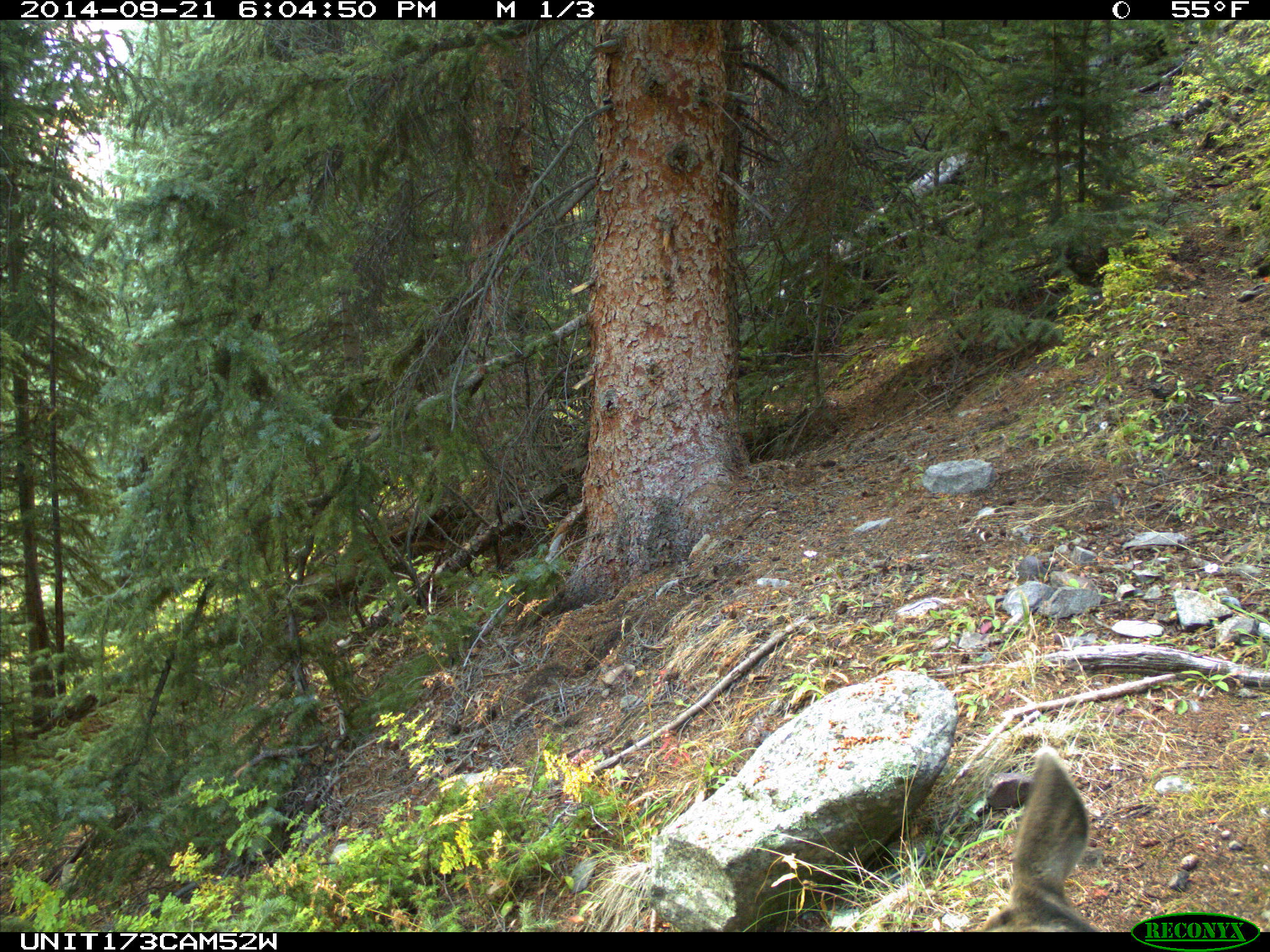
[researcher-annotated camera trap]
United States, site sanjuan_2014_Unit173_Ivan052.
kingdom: Animalia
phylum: Chordata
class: Mammalia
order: Artiodactyla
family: Cervidae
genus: Odocoileus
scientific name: Odocoileus hemionus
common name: mule deer